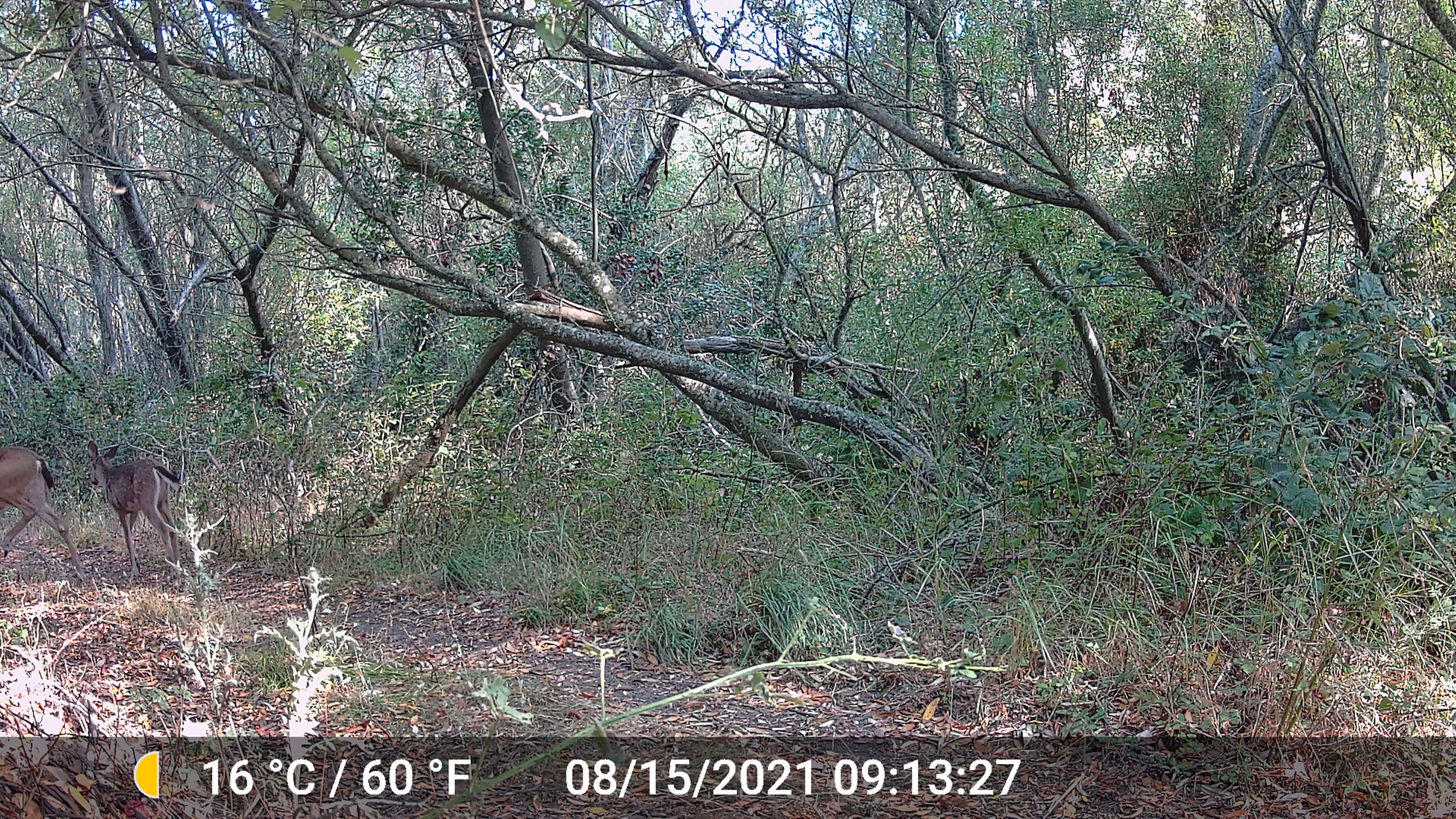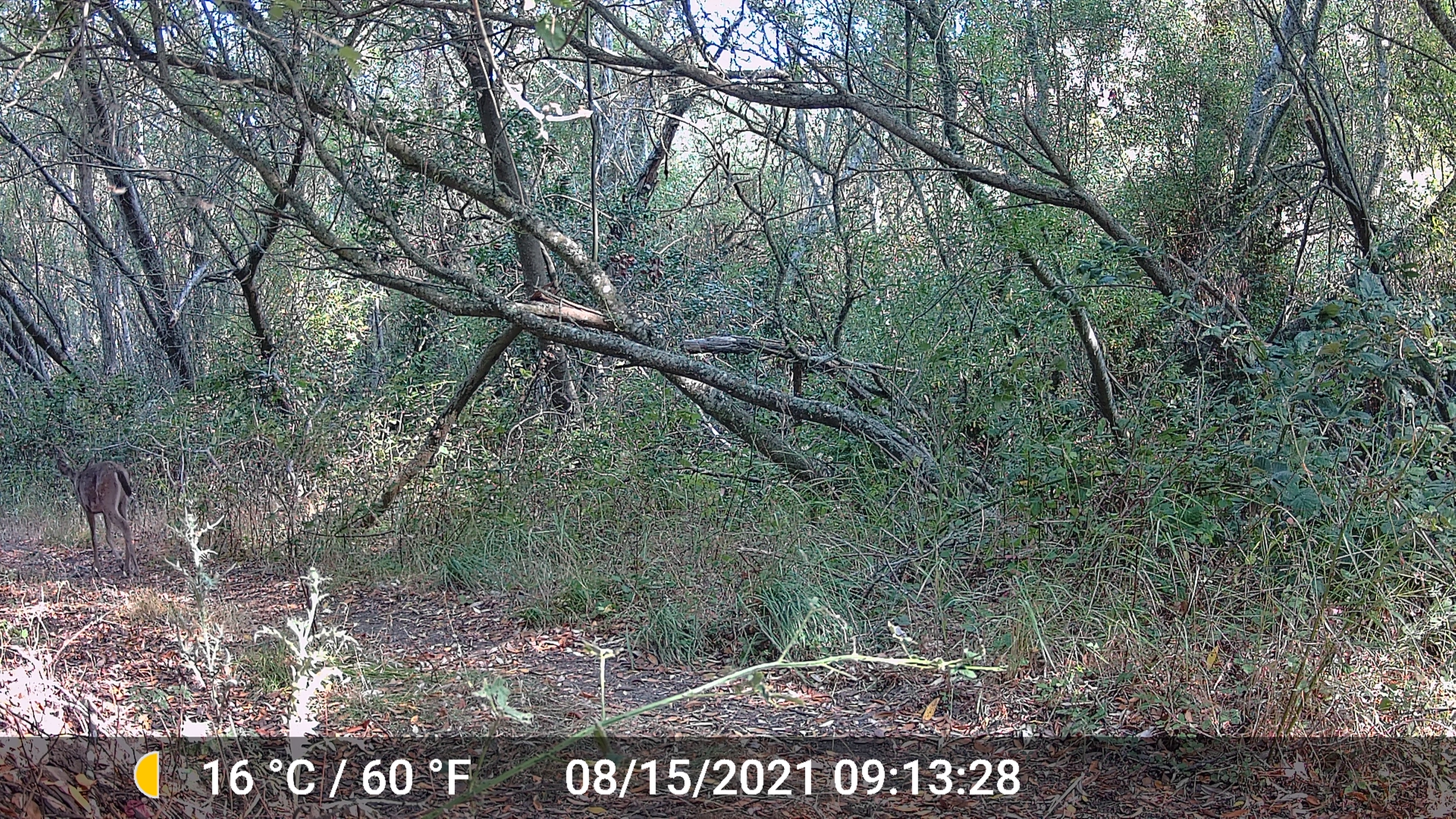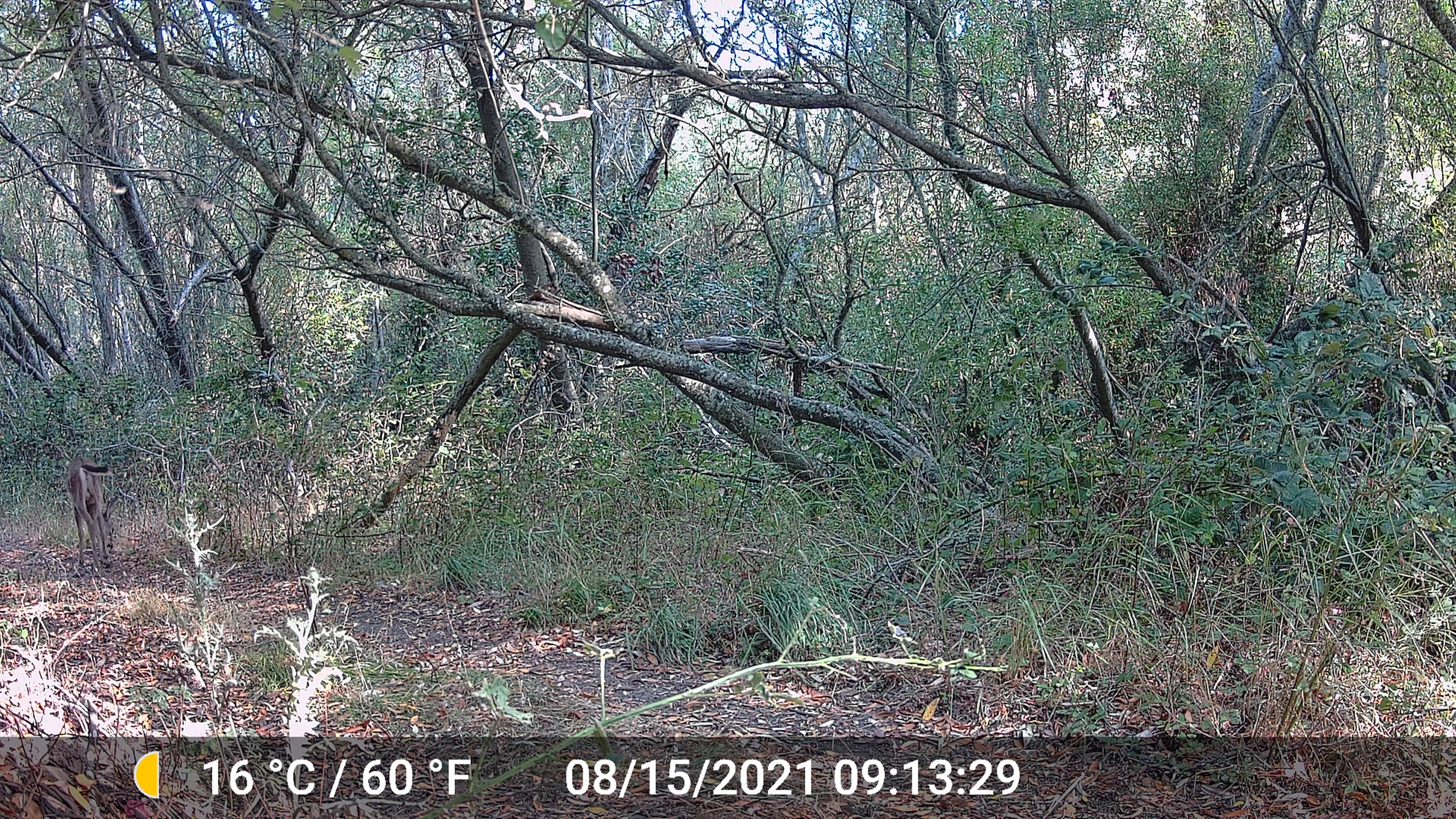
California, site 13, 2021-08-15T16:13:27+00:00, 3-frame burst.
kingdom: Animalia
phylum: Chordata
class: Mammalia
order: Artiodactyla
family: Cervidae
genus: Odocoileus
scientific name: Odocoileus hemionus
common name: mule deer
Mule deer (Odocoileus hemionus).